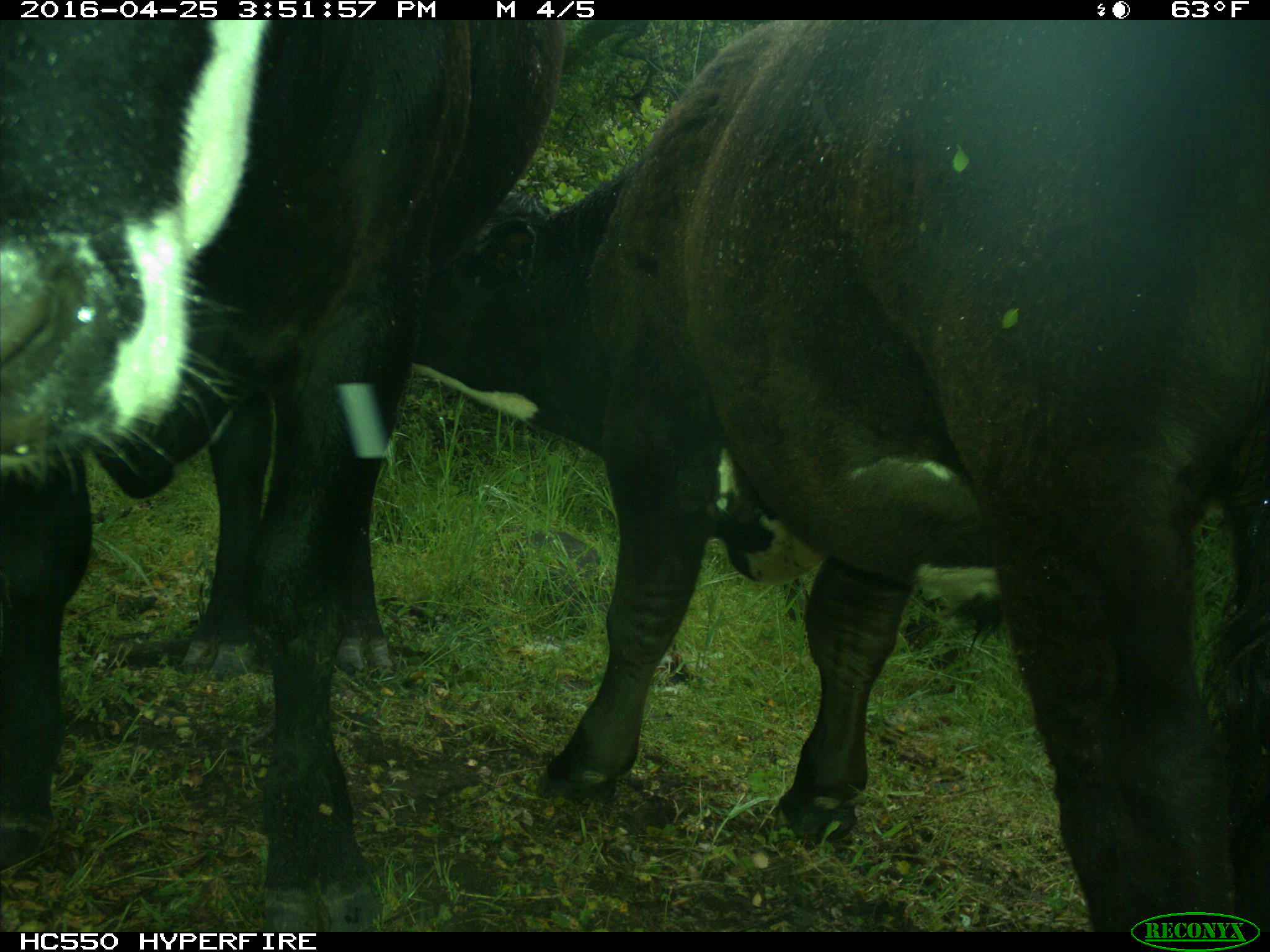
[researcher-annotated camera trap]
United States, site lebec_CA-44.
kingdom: Animalia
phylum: Chordata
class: Mammalia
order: Artiodactyla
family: Bovidae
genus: Bos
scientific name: Bos taurus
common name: domestic cow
Bos taurus (domestic cow).